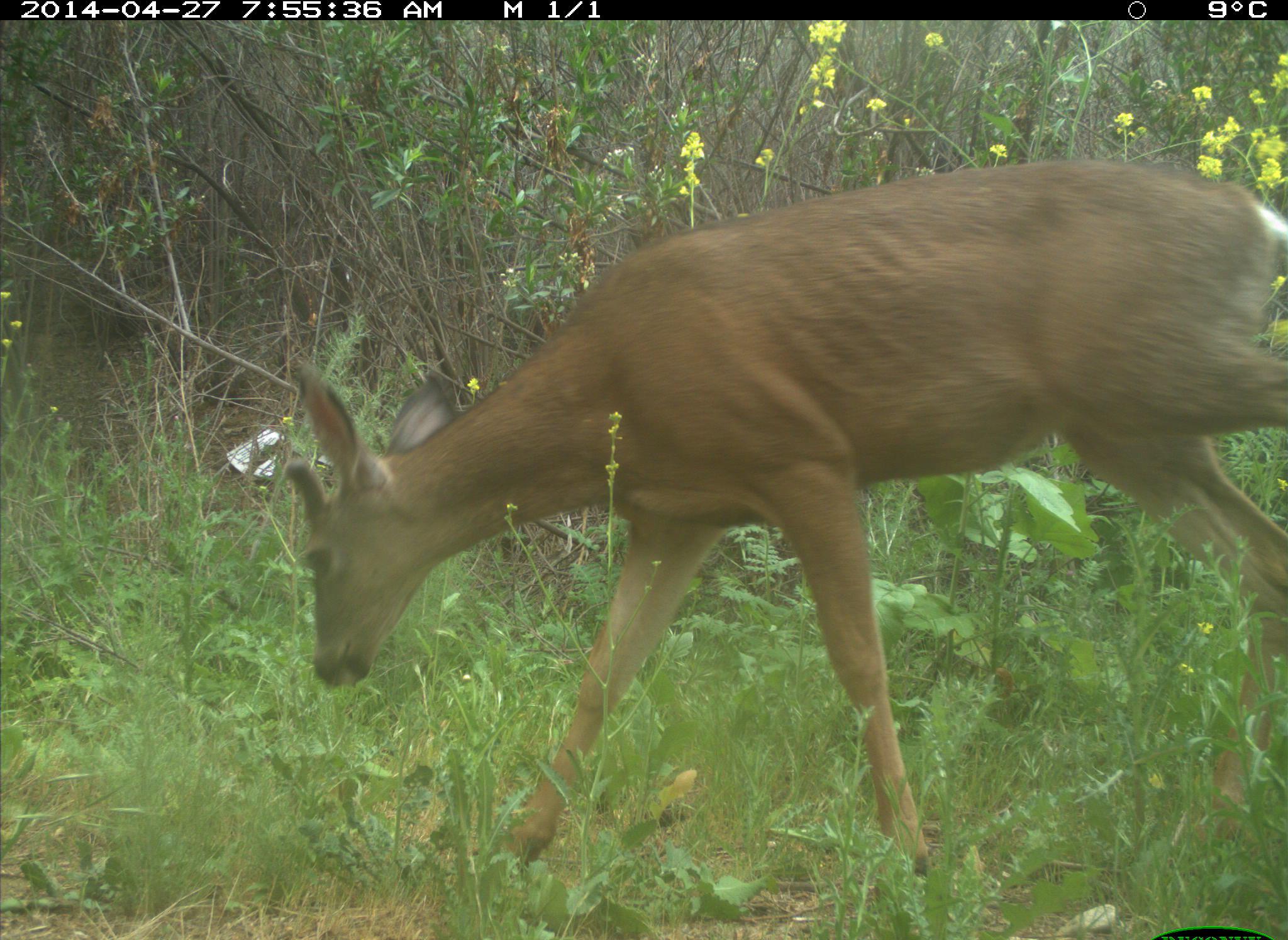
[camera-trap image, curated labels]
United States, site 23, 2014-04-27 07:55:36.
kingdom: Animalia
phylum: Chordata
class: Mammalia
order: Artiodactyla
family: Cervidae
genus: Odocoileus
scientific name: Odocoileus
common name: deer